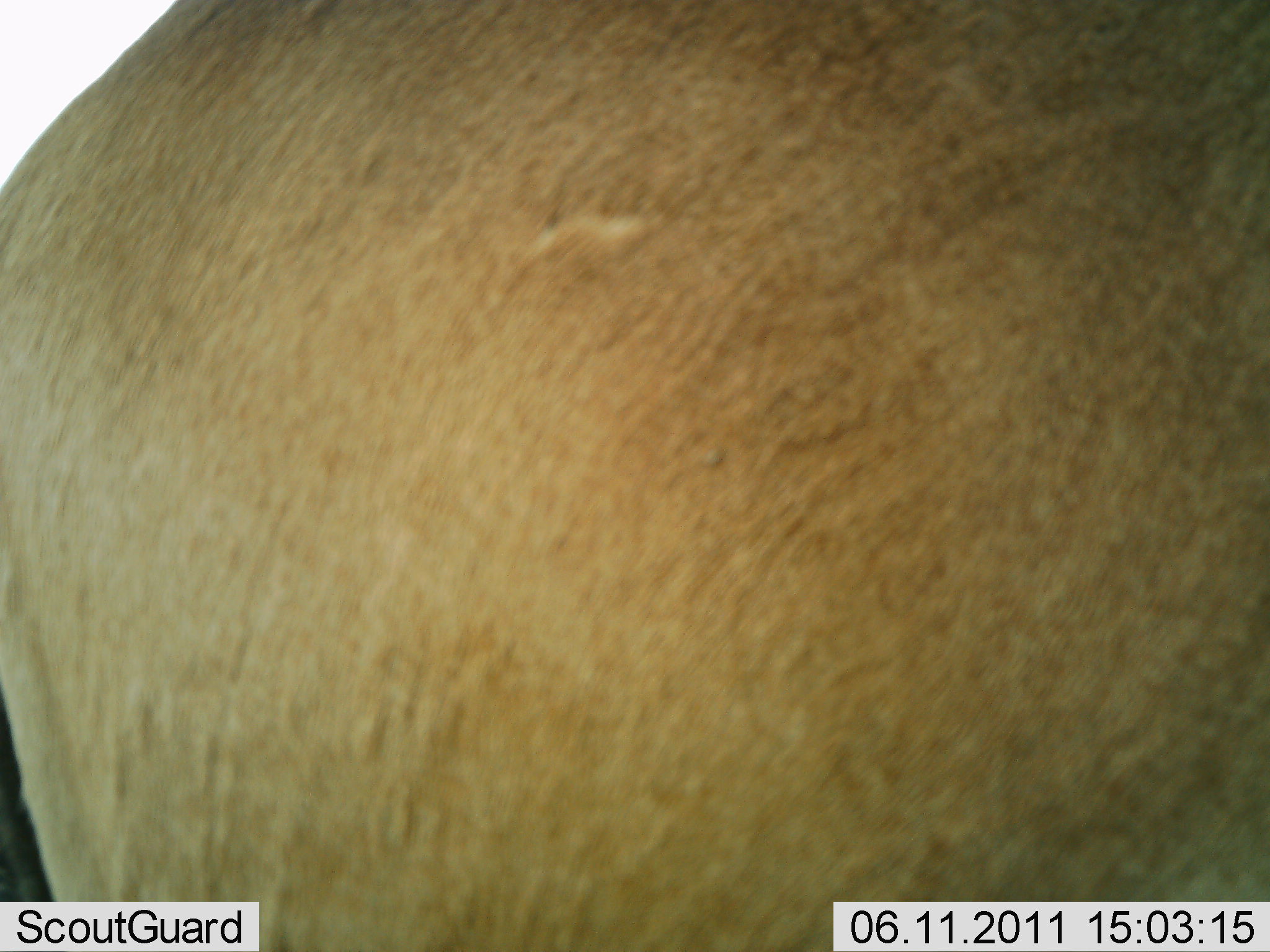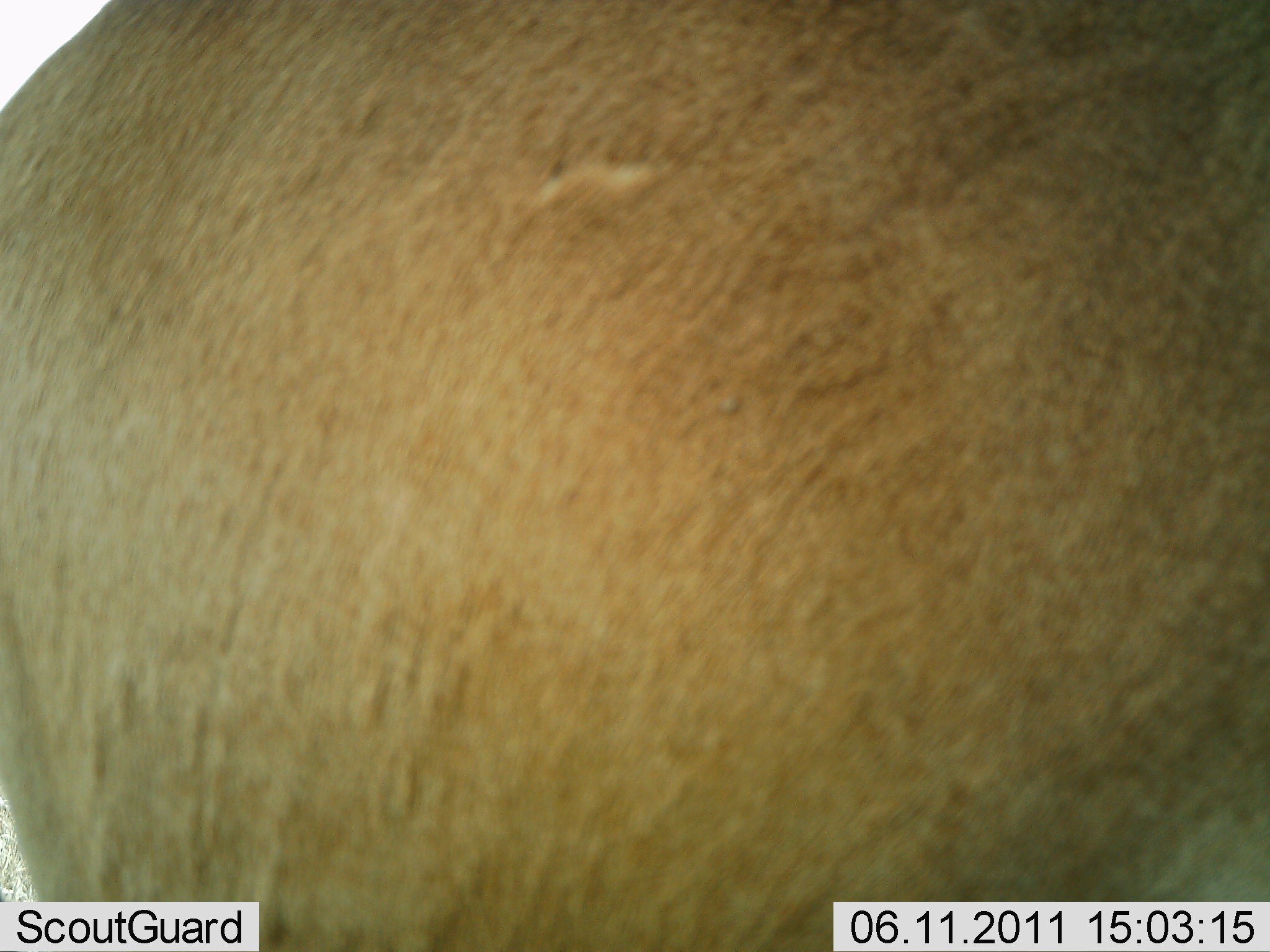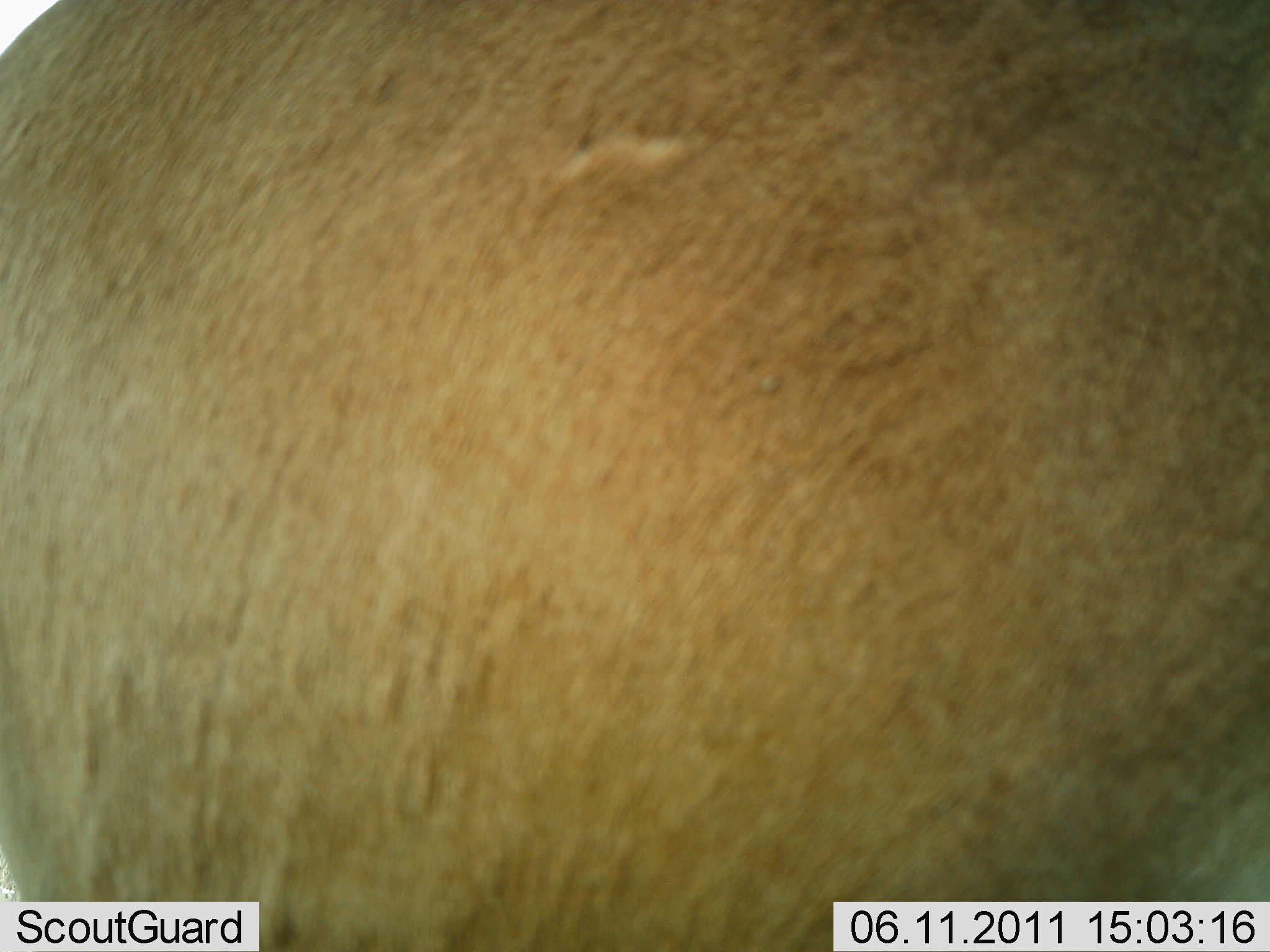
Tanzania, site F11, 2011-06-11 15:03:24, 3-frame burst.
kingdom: Animalia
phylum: Chordata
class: Mammalia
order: Artiodactyla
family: Bovidae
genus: Eudorcas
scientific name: Eudorcas thomsonii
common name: thomson's gazelle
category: gazellethomsons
Gazellethomsons (thomson's gazelle) (Eudorcas thomsonii), count 1. Behavior (volunteer vote fractions): standing 75%, resting 0%, moving 25%, interacting 0%. Young present (vote fraction): 0%. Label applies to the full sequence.